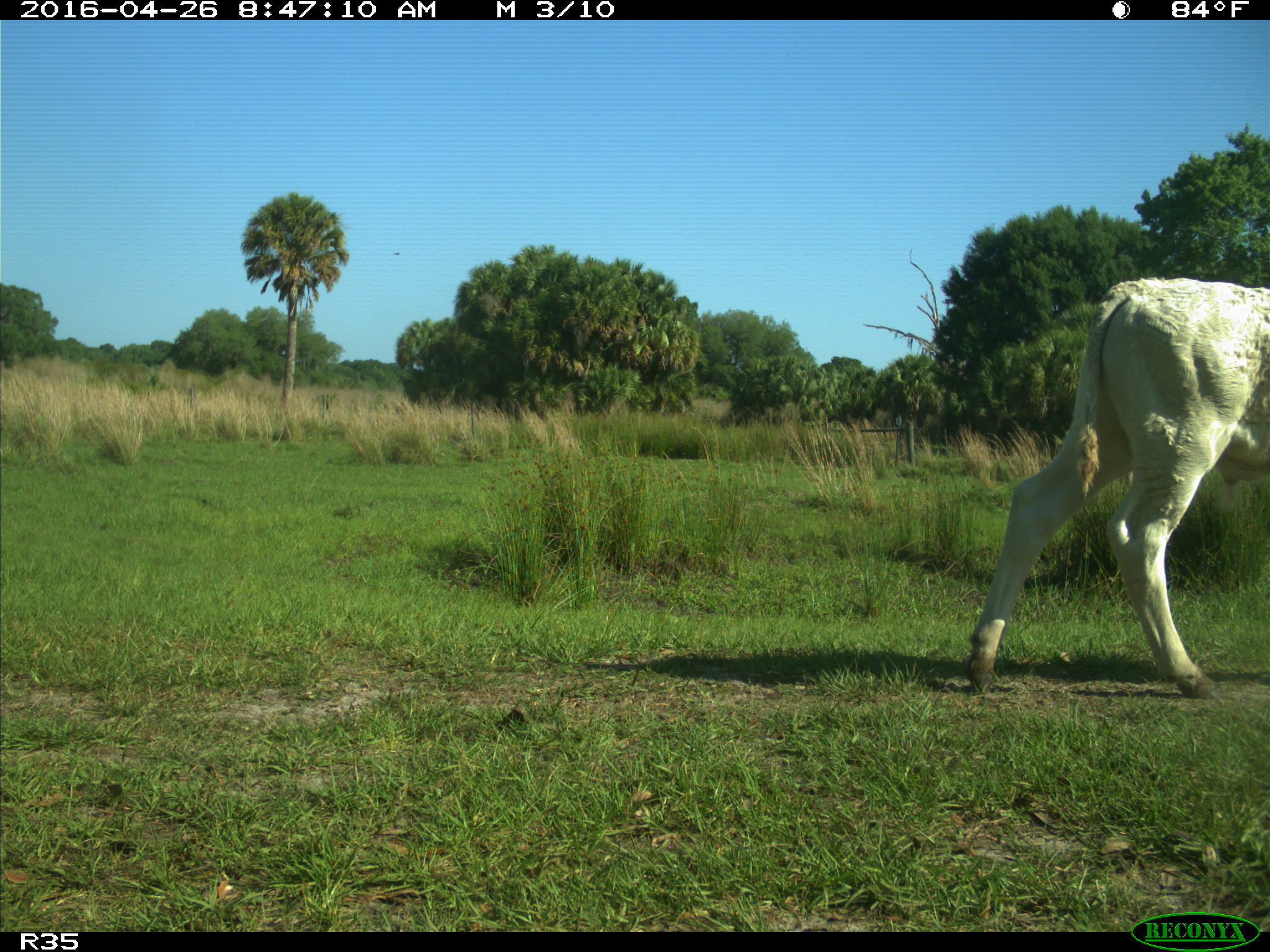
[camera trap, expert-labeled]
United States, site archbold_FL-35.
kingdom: Animalia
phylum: Chordata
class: Mammalia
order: Artiodactyla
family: Bovidae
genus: Bos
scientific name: Bos taurus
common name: domestic cow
Bos taurus (domestic cow).